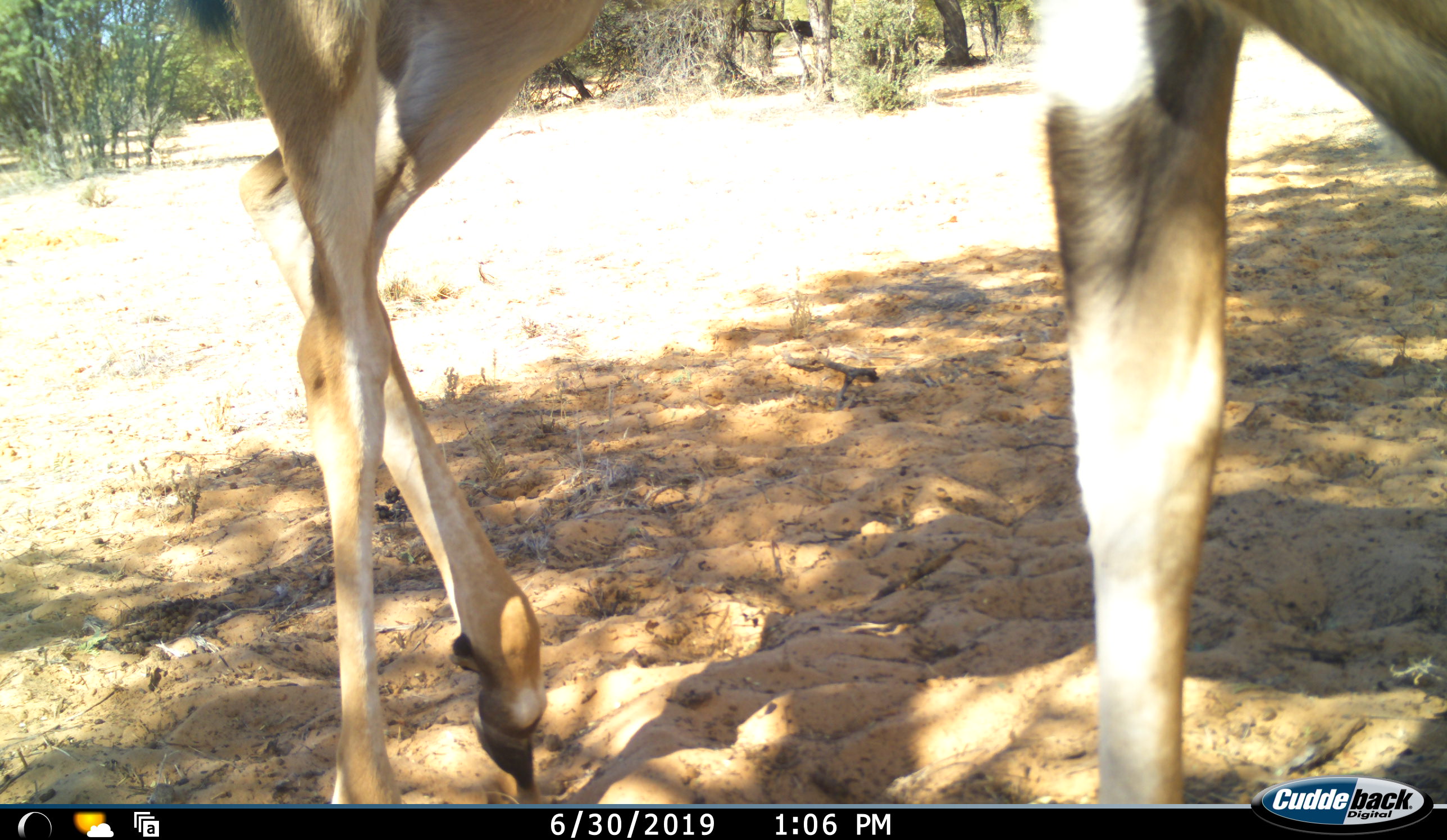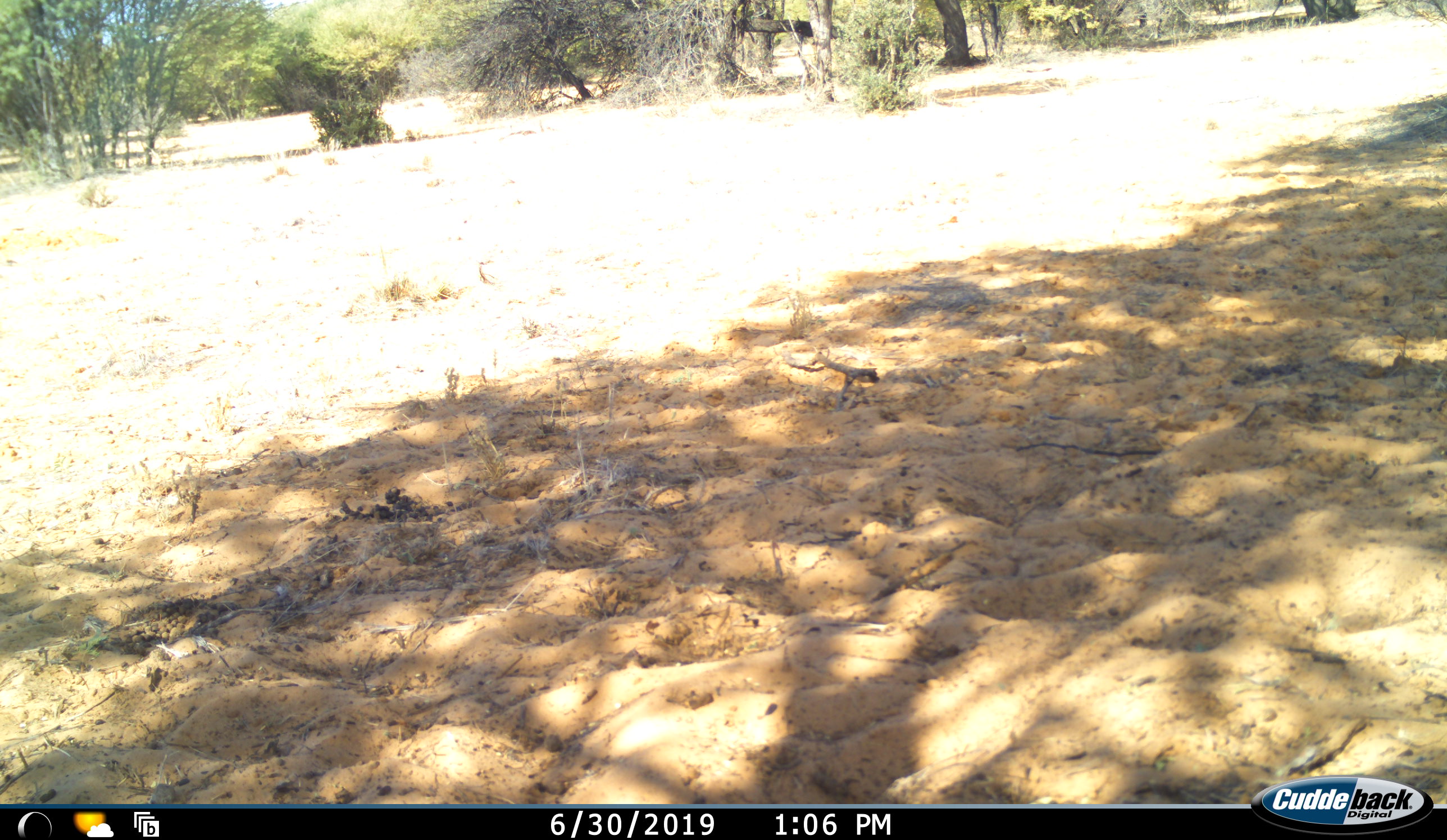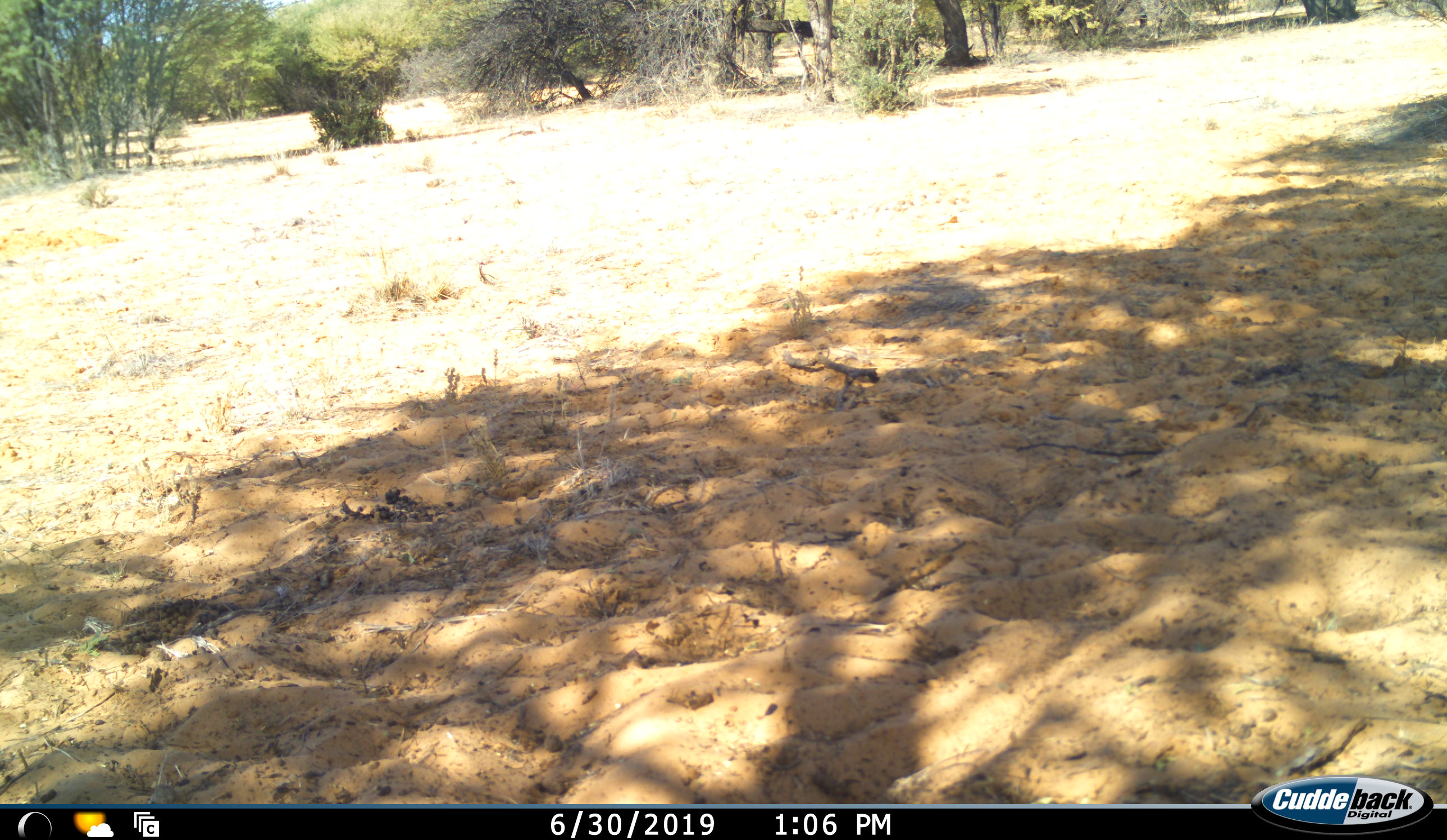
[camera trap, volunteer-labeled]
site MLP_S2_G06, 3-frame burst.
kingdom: Animalia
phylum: Chordata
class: Mammalia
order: Artiodactyla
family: Bovidae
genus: Antidorcas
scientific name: Antidorcas marsupialis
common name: springbok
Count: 1.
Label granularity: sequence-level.